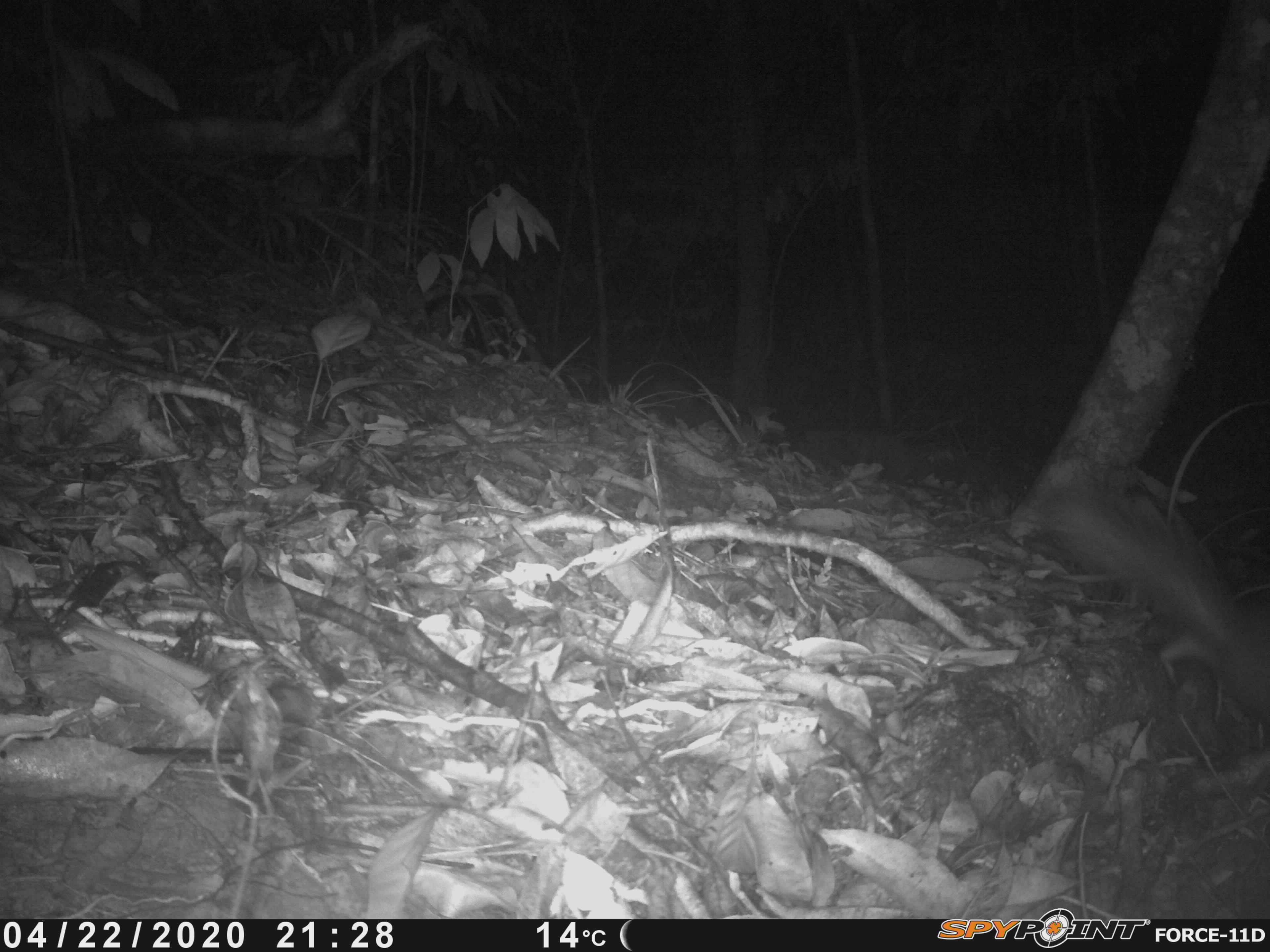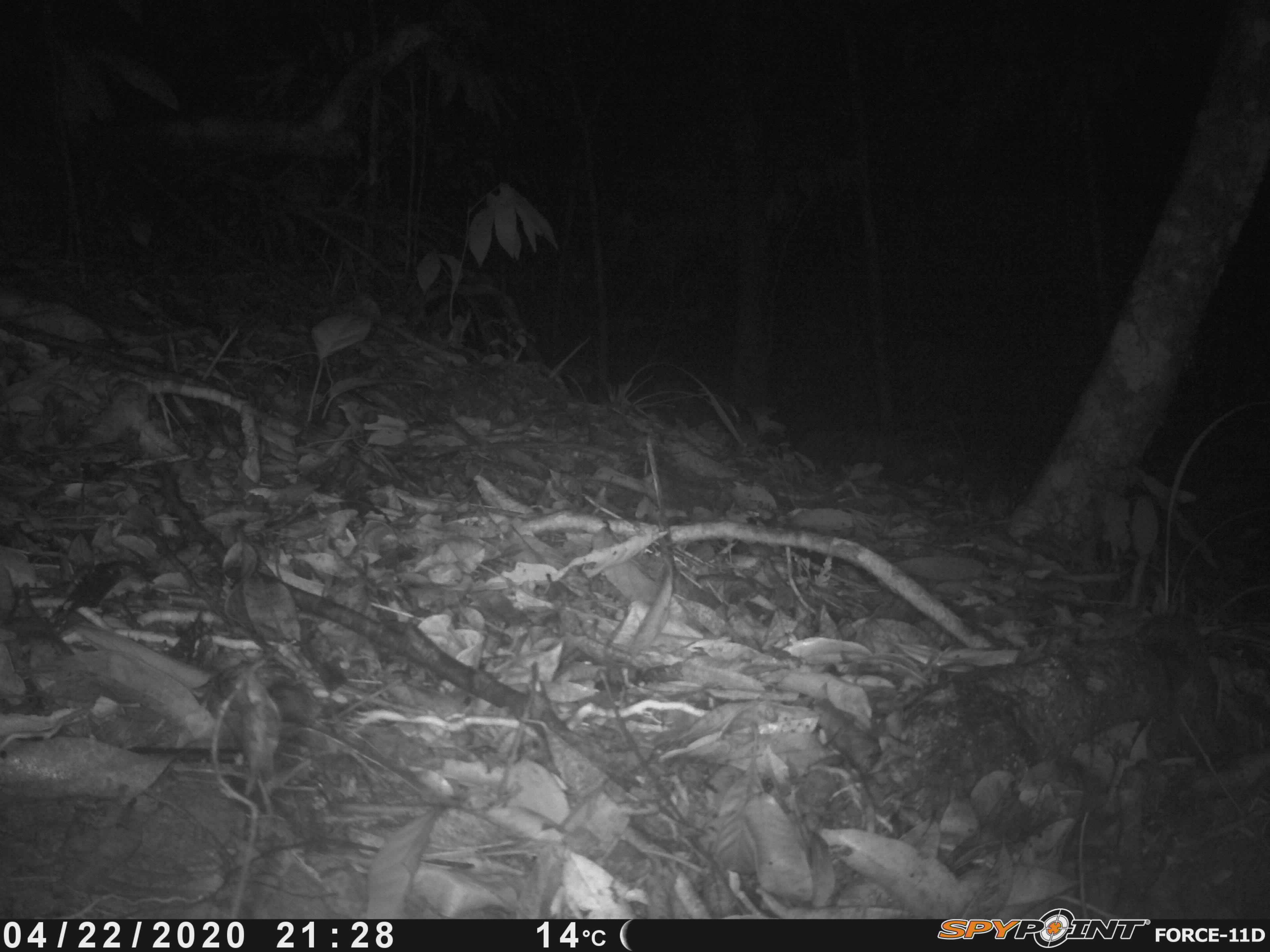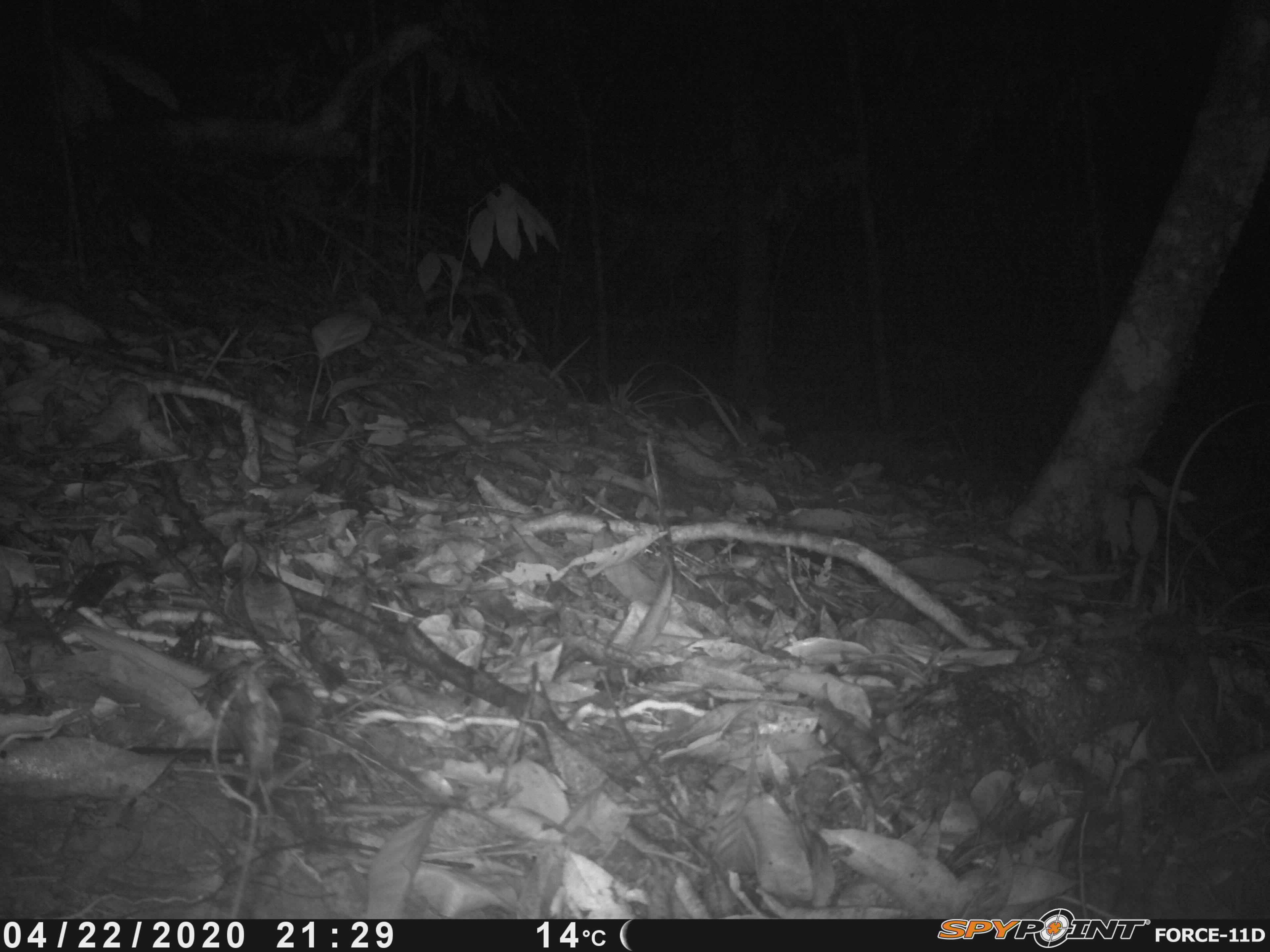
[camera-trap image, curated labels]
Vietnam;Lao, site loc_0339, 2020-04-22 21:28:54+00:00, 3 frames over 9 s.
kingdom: Animalia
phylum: Chordata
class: Mammalia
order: Carnivora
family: Mustelidae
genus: Melogale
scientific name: Melogale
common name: ferret badger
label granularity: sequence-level